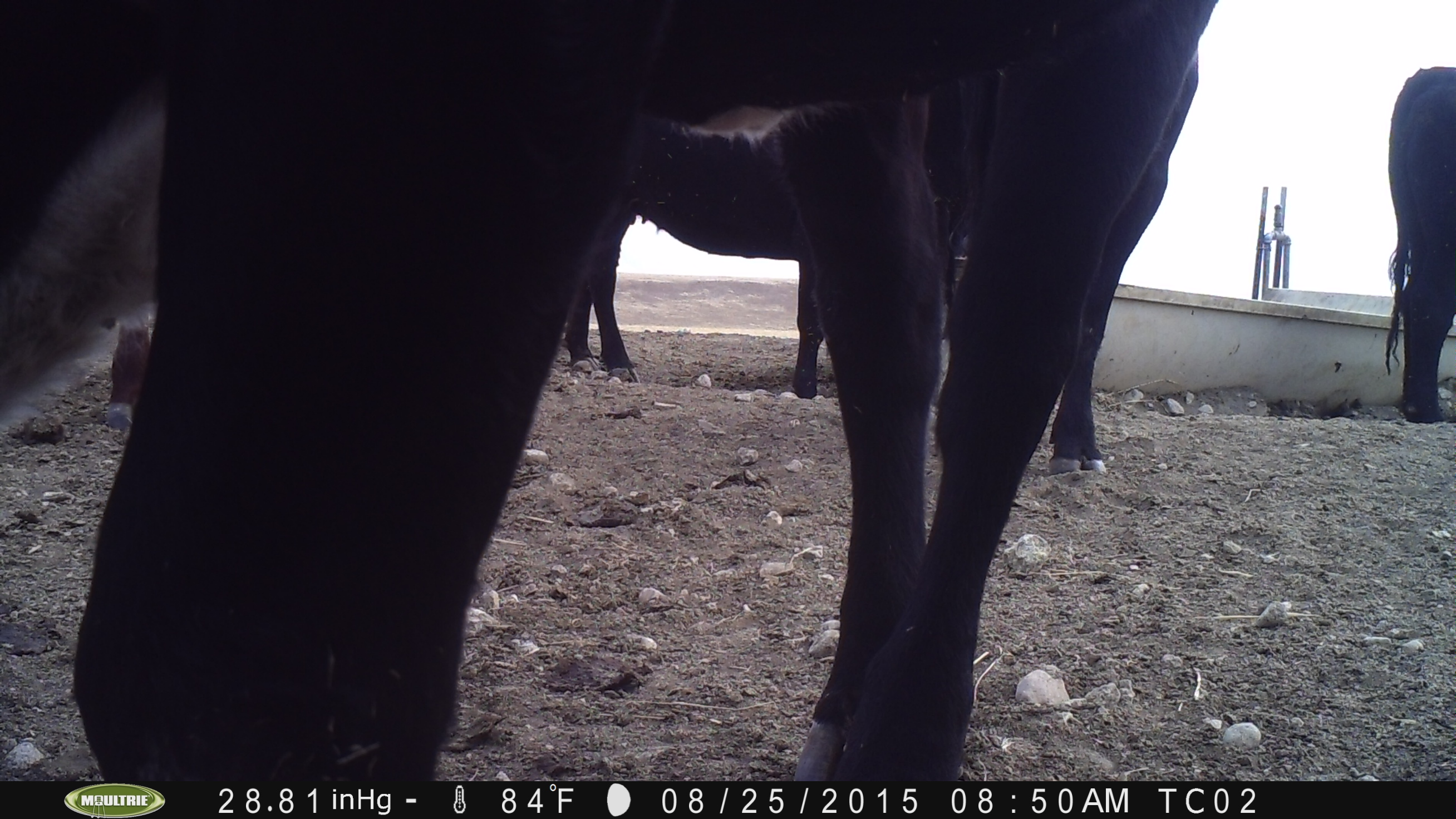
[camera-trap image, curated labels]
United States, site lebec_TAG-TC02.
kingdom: Animalia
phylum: Chordata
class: Mammalia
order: Artiodactyla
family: Bovidae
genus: Bos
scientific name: Bos taurus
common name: domestic cow